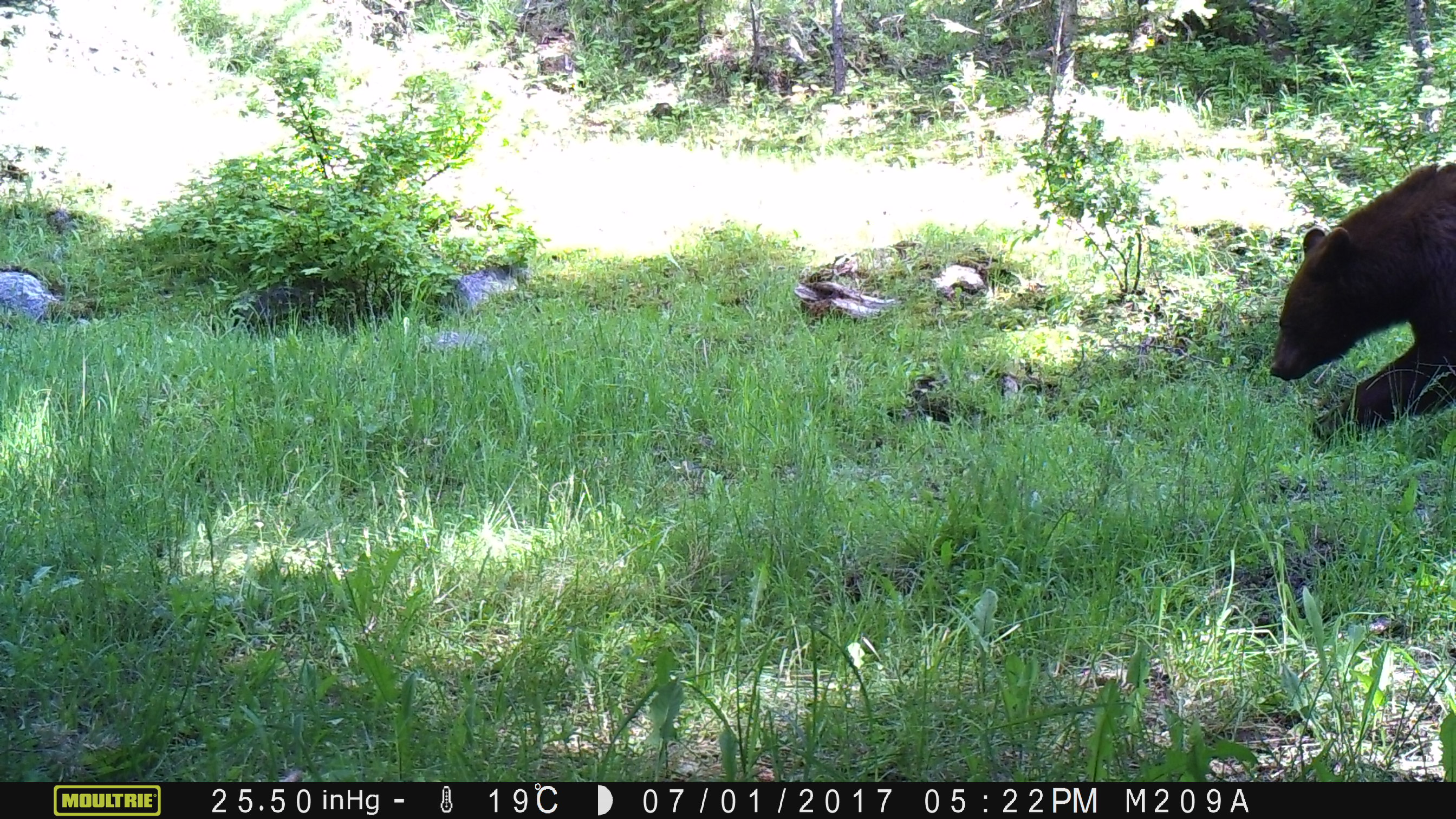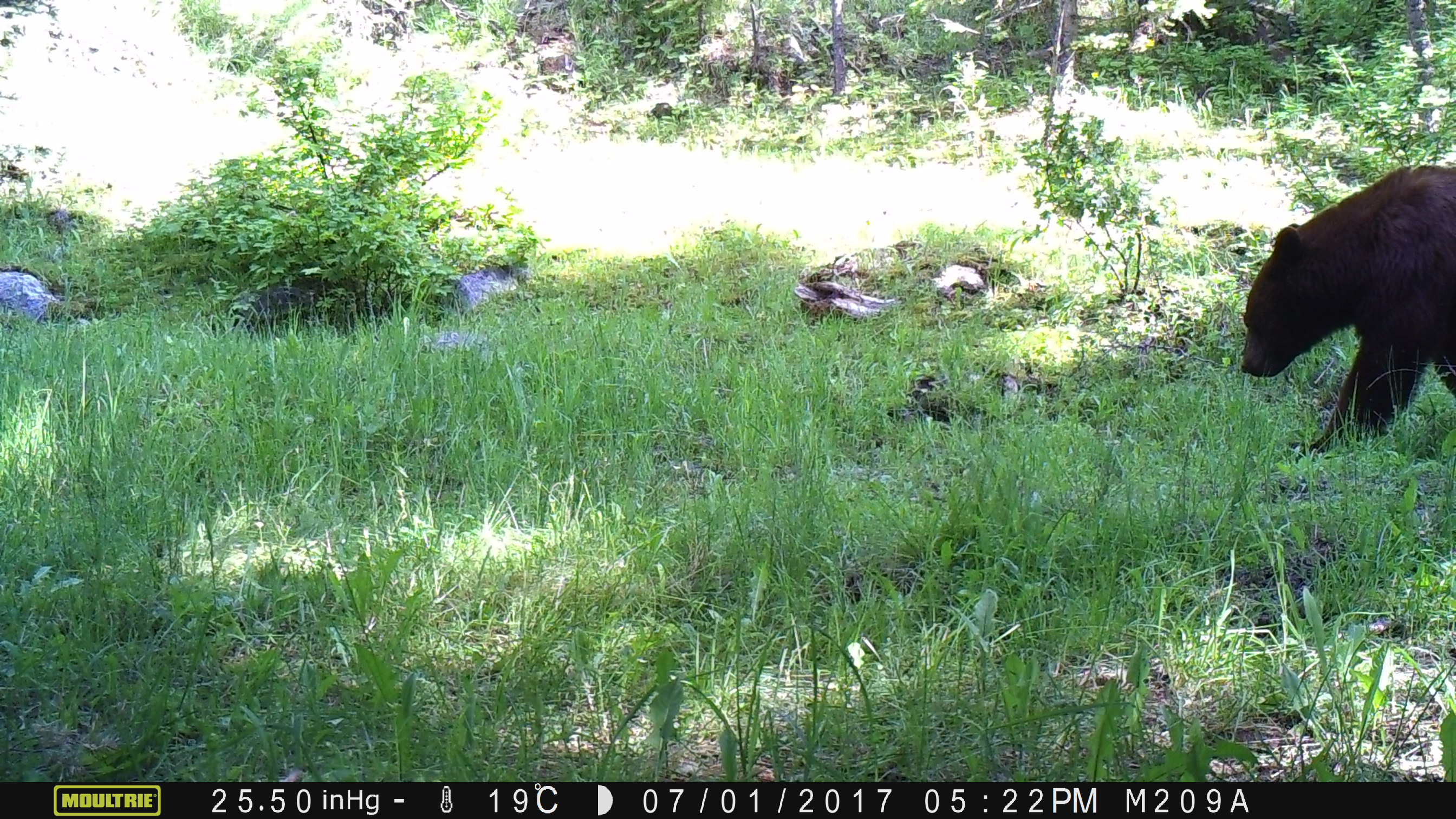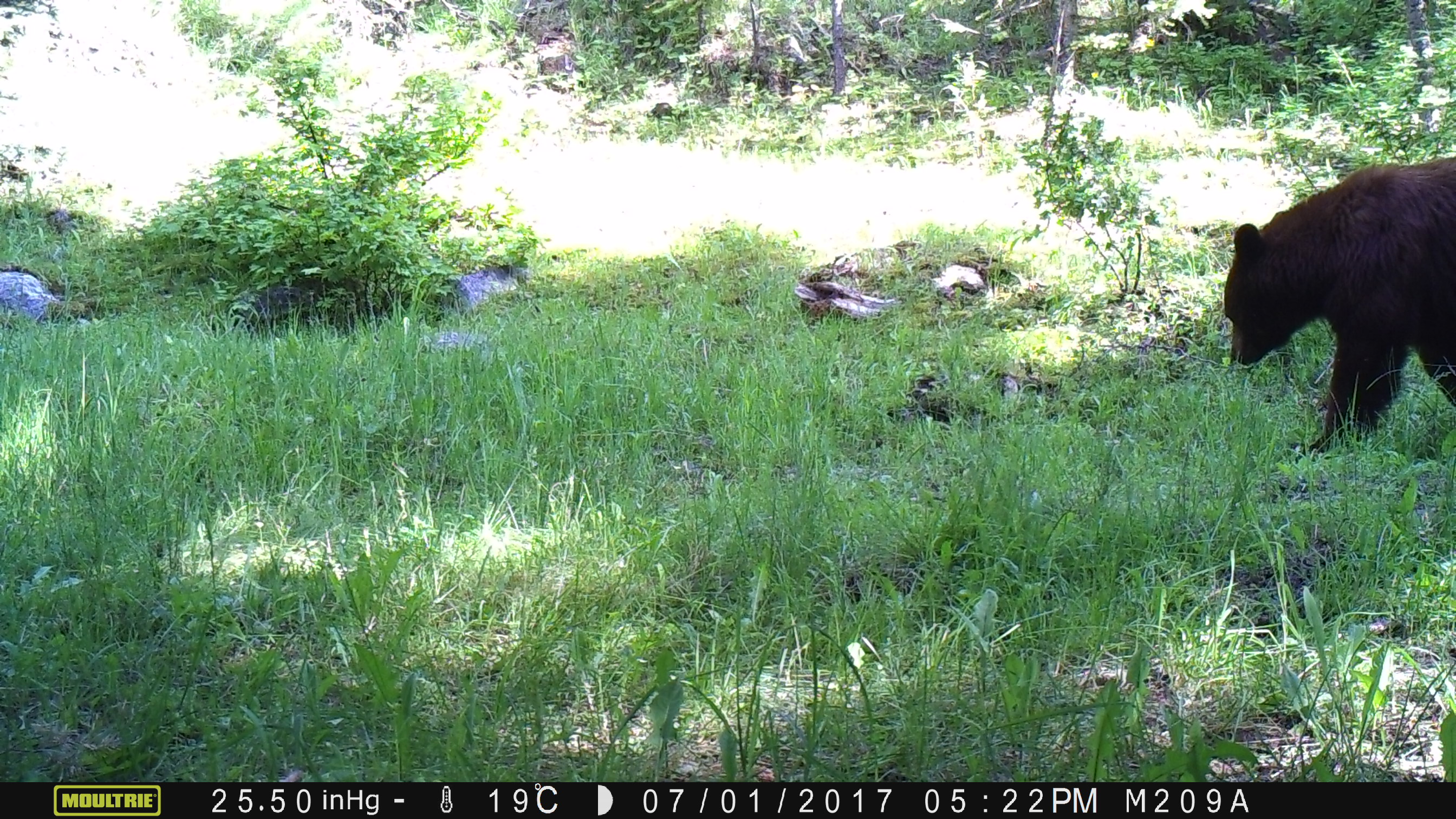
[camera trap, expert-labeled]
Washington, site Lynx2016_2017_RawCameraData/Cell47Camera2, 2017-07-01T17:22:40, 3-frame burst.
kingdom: Animalia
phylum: Chordata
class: Mammalia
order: Carnivora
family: Ursidae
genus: Ursus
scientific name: Ursus americanus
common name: american black bear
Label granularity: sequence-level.